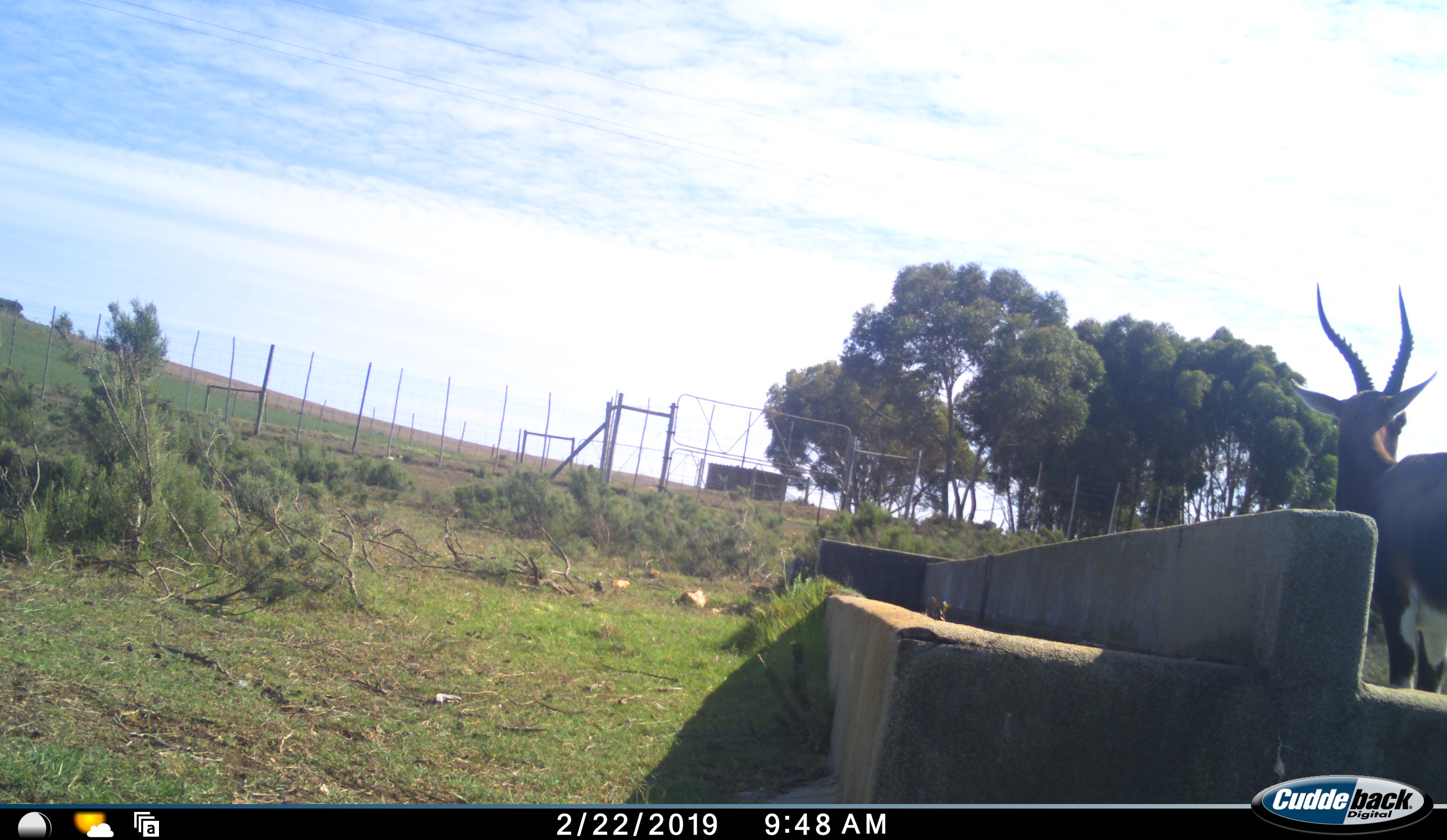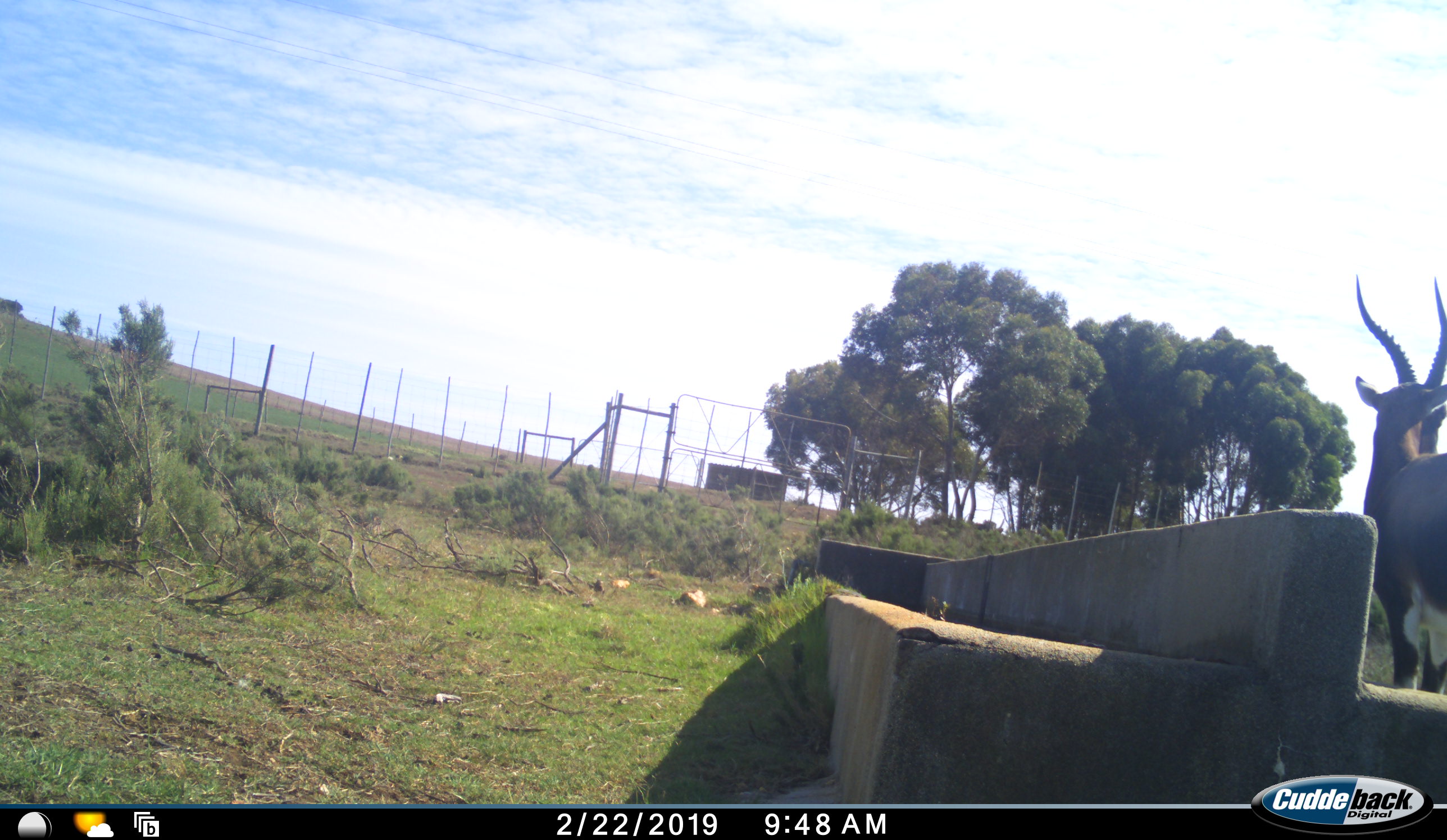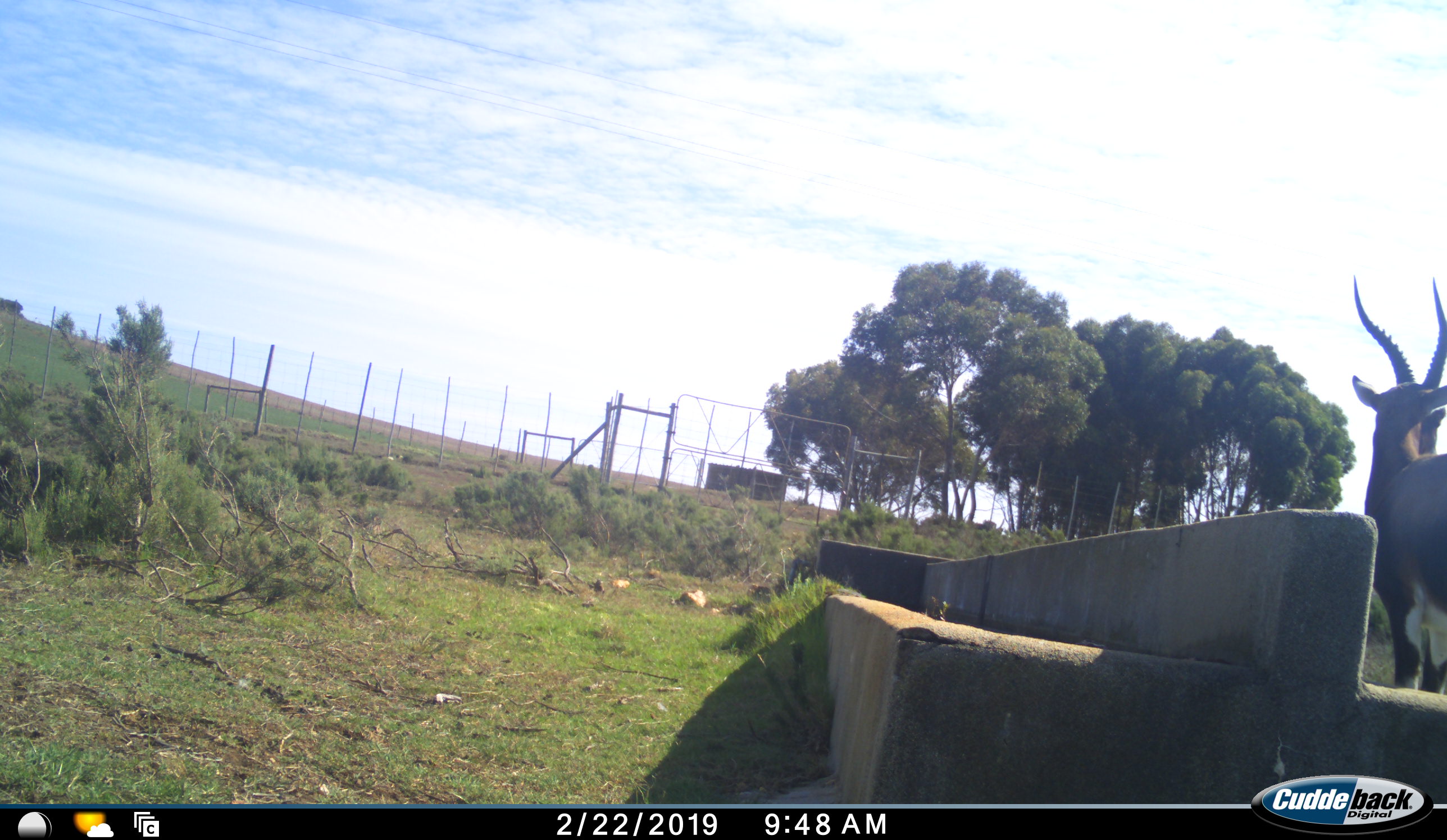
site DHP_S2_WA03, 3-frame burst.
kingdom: Animalia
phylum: Chordata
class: Mammalia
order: Artiodactyla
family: Bovidae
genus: Damaliscus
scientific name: Damaliscus pygargus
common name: bontebok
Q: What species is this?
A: Bontebok (Damaliscus pygargus).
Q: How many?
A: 1.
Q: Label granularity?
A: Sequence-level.